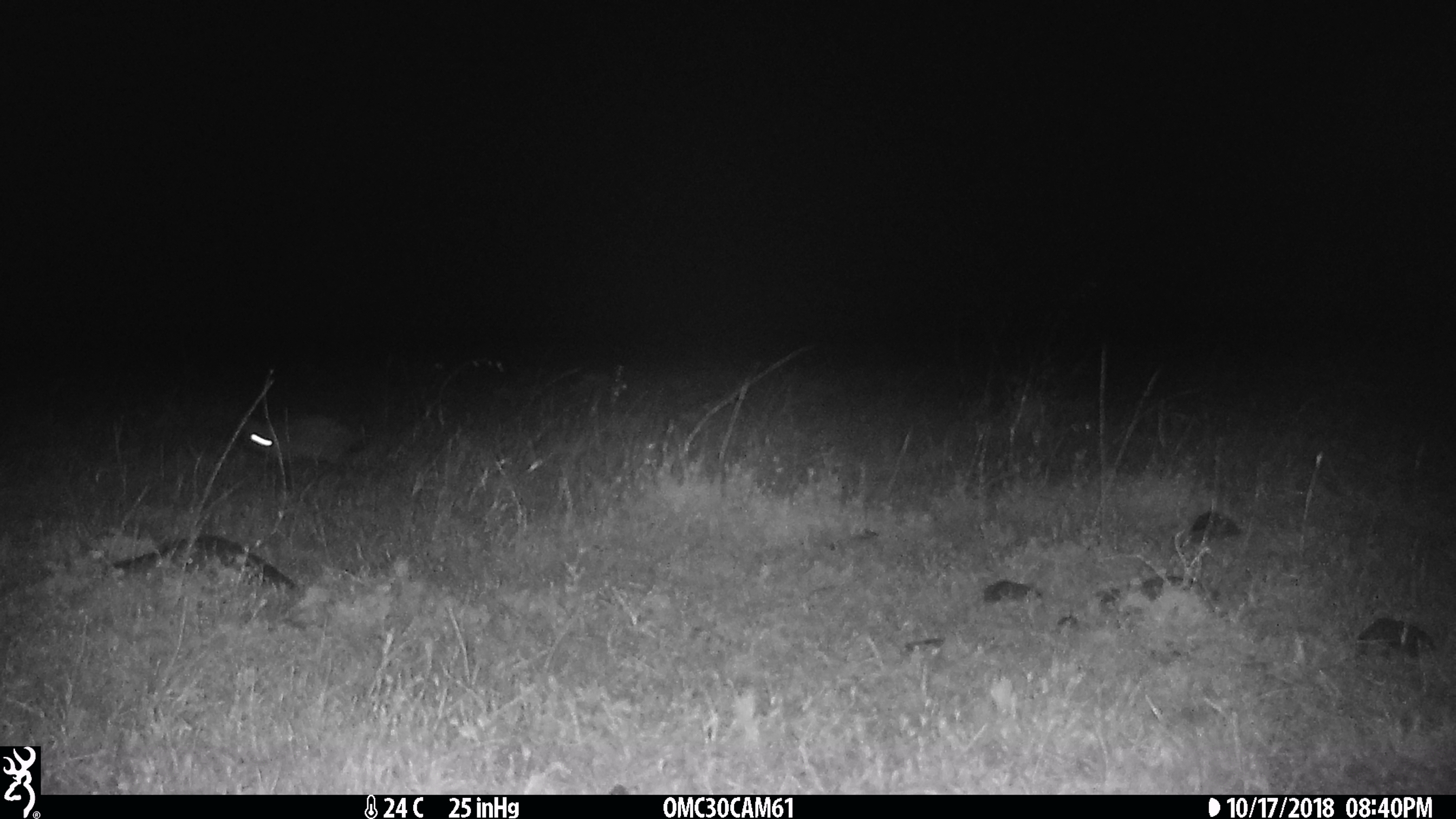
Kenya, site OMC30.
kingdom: Animalia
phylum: Chordata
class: Mammalia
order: Lagomorpha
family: Leporidae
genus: Lepus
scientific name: Lepus capensis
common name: cape hare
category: hare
Hare (cape hare) (Lepus capensis).